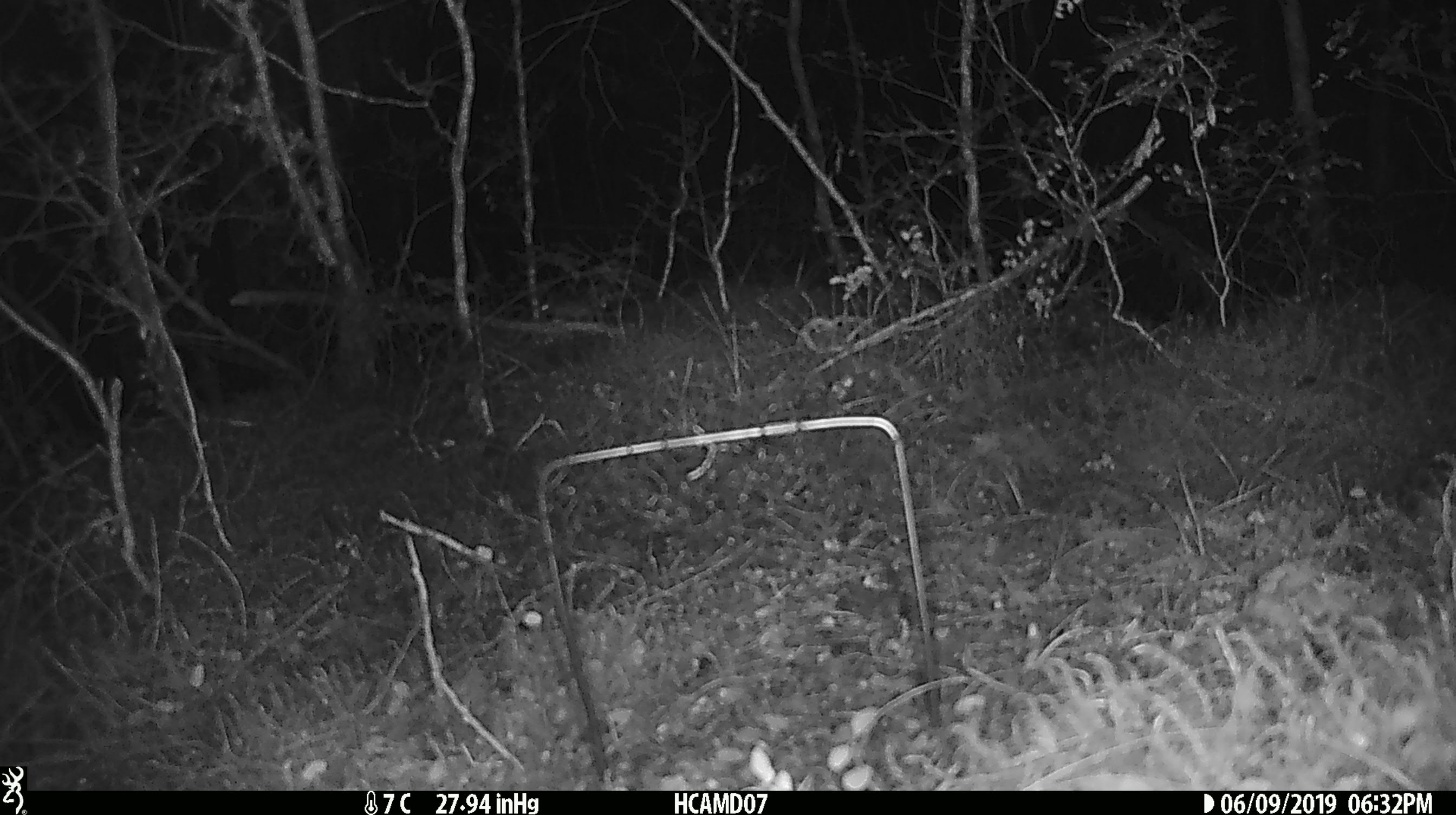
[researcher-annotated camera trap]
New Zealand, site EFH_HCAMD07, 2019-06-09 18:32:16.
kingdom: Animalia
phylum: Chordata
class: Mammalia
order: Rodentia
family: Muridae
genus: Mus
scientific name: Mus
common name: mouse